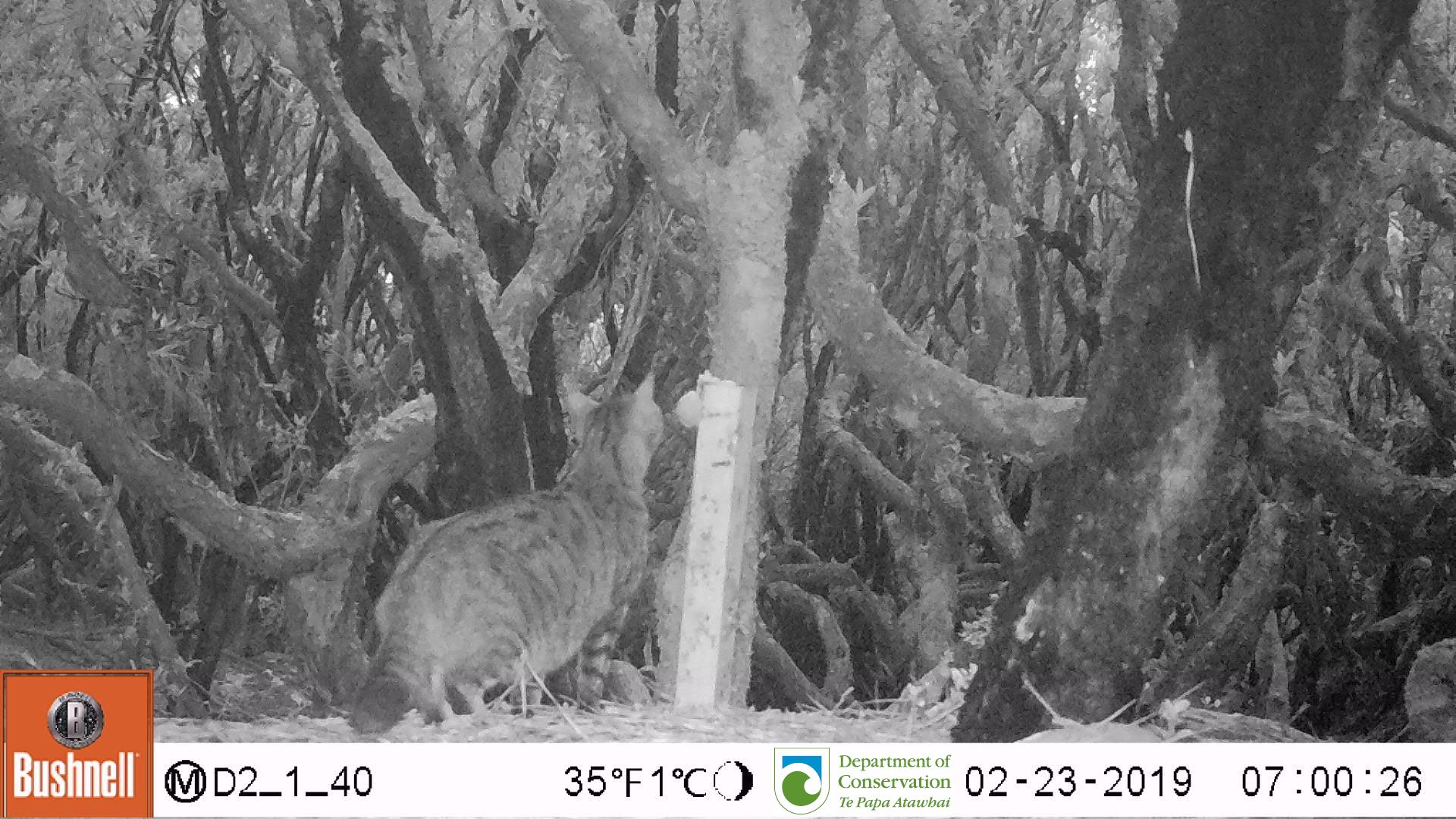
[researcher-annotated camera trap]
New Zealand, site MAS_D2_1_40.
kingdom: Animalia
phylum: Chordata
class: Mammalia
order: Carnivora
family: Felidae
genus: Felis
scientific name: Felis catus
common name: domestic cat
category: cat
Cat (domestic cat) (Felis catus).